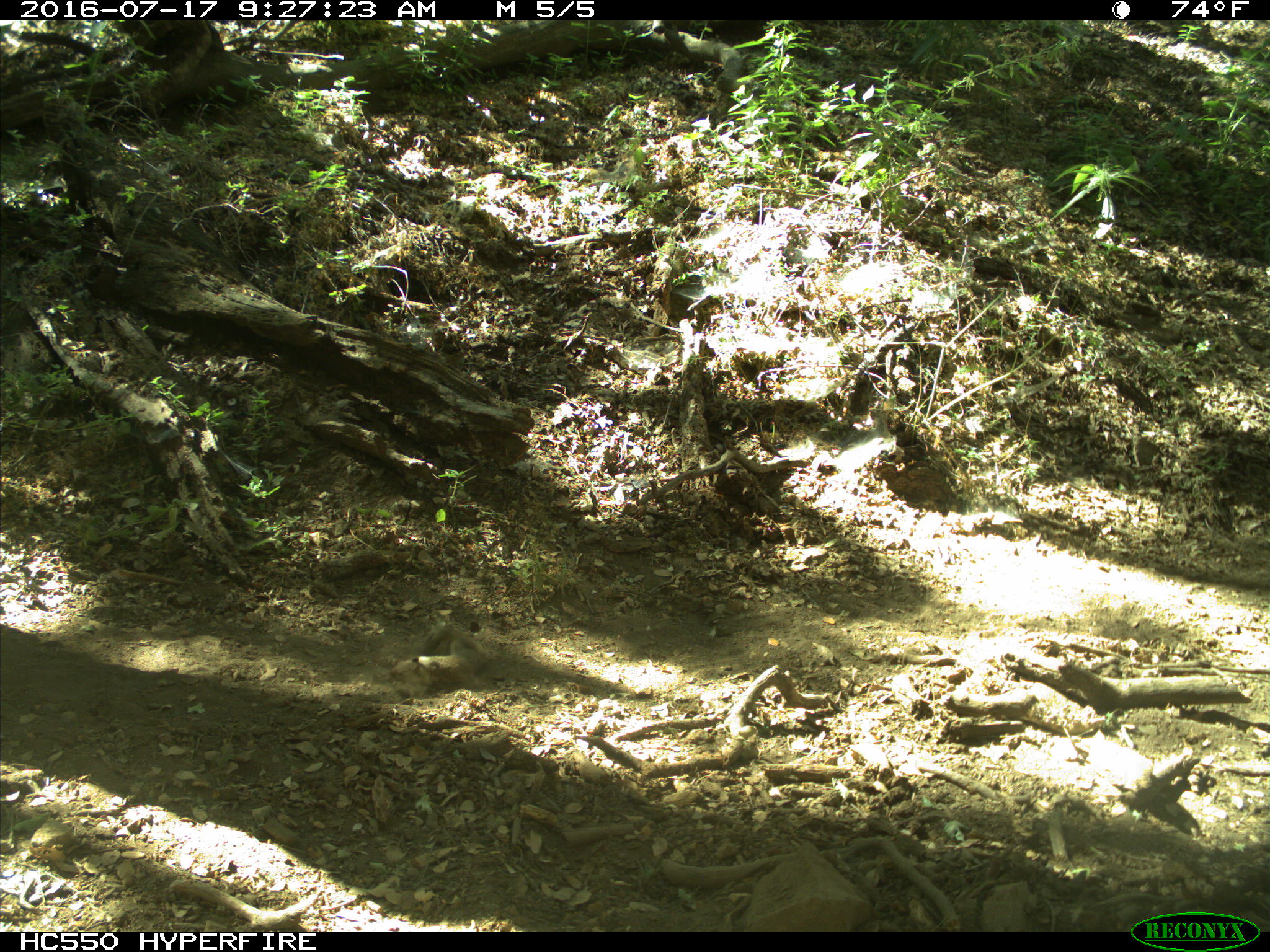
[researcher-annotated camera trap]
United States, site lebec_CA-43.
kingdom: Animalia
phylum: Chordata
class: Mammalia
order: Rodentia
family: Sciuridae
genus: Otospermophilus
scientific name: Otospermophilus beecheyi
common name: california ground squirrel